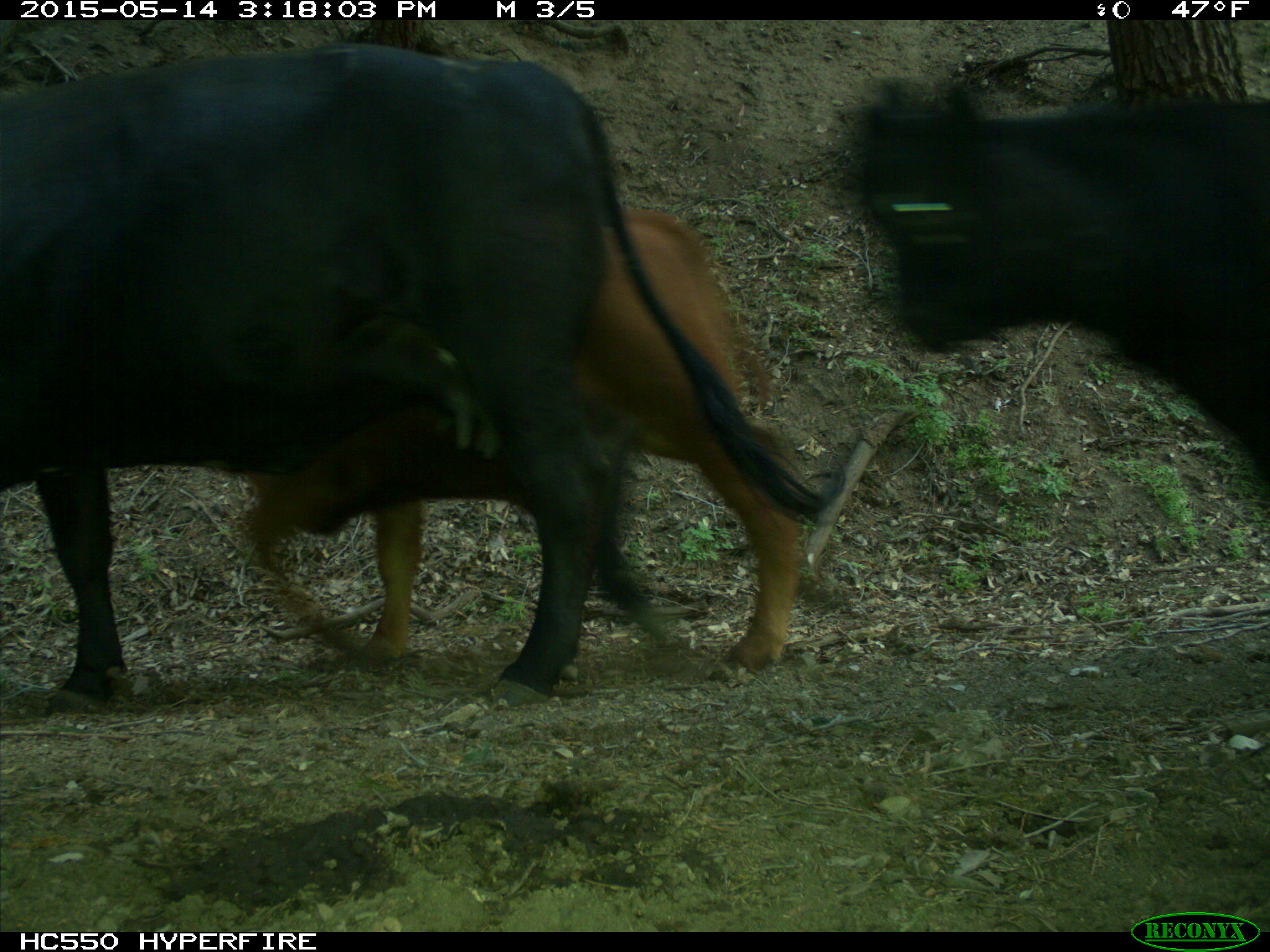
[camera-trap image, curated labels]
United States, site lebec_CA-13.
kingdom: Animalia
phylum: Chordata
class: Mammalia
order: Artiodactyla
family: Bovidae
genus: Bos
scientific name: Bos taurus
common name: domestic cow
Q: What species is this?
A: Bos taurus (domestic cow).